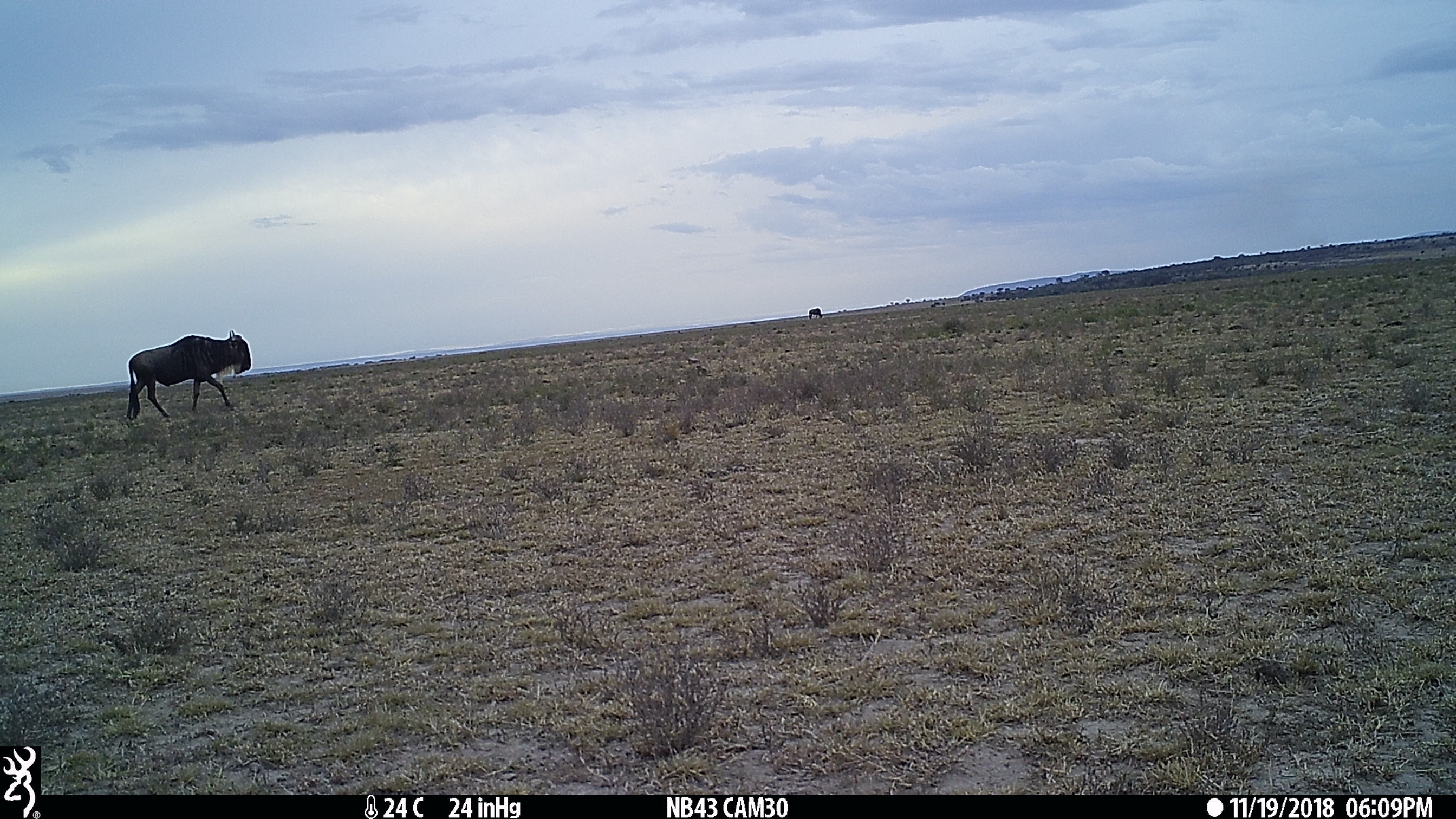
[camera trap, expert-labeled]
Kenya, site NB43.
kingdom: Animalia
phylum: Chordata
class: Mammalia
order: Artiodactyla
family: Bovidae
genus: Connochaetes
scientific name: Connochaetes taurinus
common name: blue wildebeest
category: wildebeest